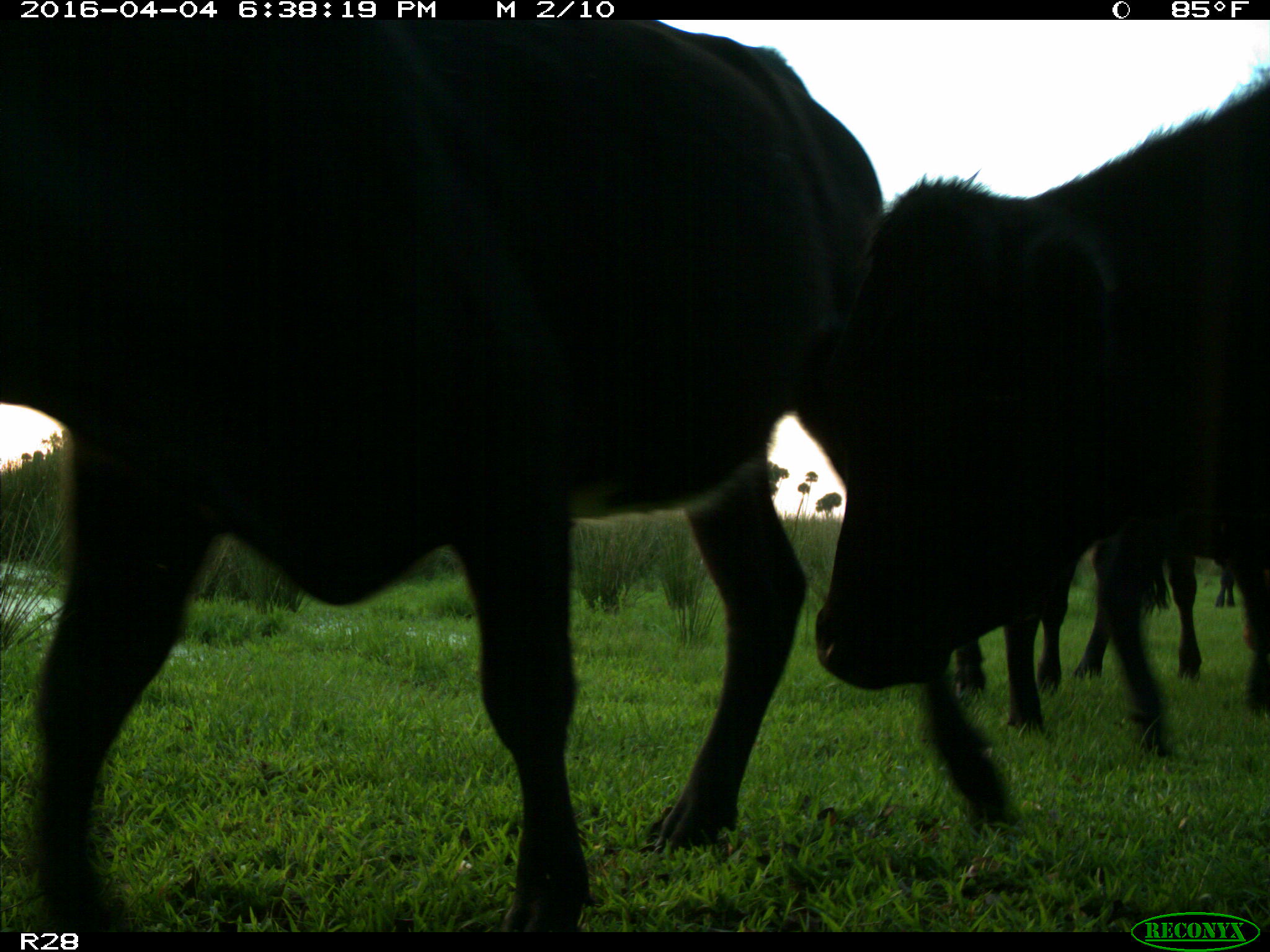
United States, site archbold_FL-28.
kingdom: Animalia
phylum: Chordata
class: Mammalia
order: Artiodactyla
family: Bovidae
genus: Bos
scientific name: Bos taurus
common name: domestic cow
Bos taurus (domestic cow).